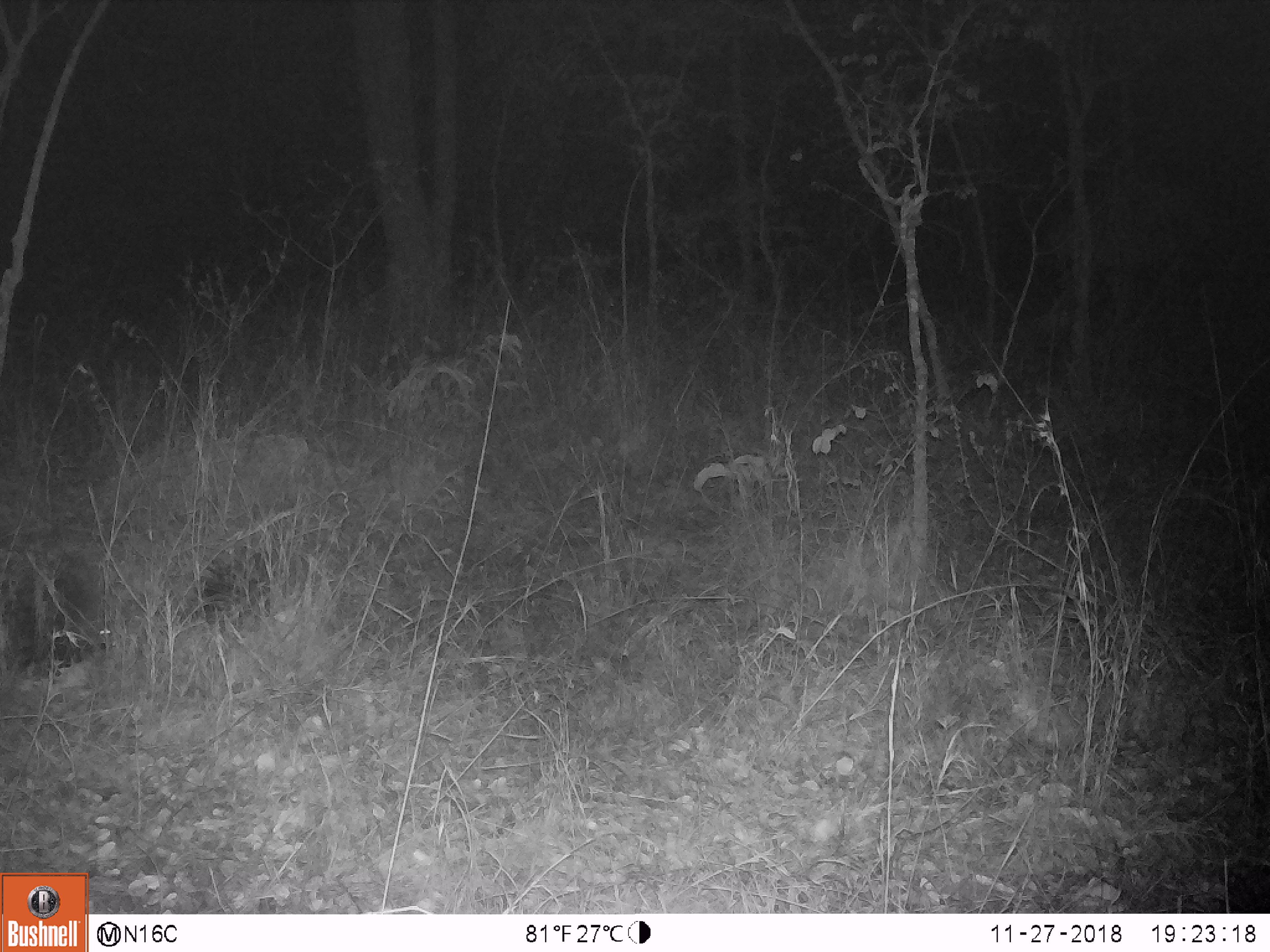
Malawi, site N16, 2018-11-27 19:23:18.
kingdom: Animalia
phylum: Chordata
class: Mammalia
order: Rodentia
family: Hystricidae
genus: Hystrix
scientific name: Hystrix africaeaustralis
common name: cape porcupine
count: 1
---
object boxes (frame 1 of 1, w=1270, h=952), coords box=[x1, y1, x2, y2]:
cape porcupine: box=[6, 553, 126, 658]